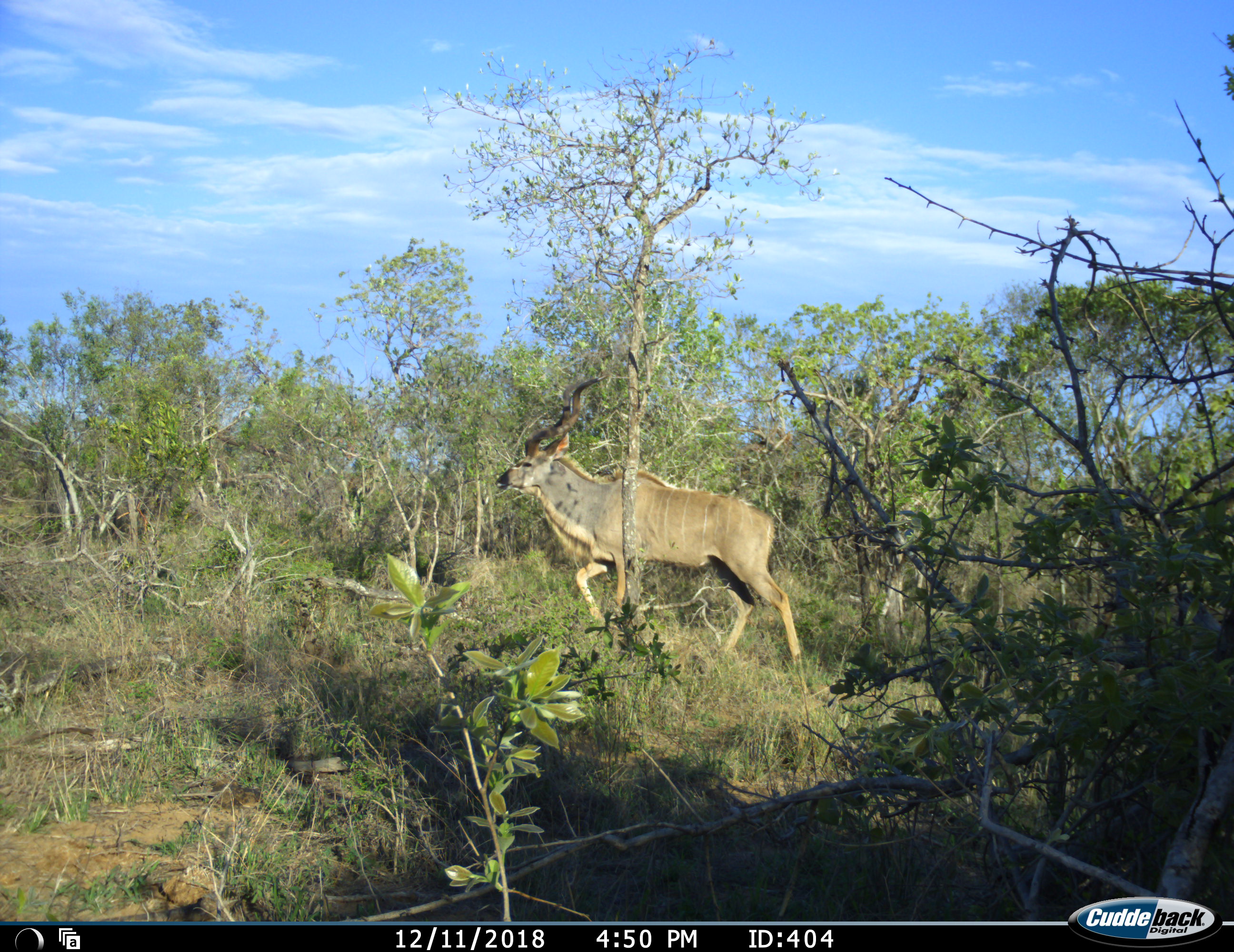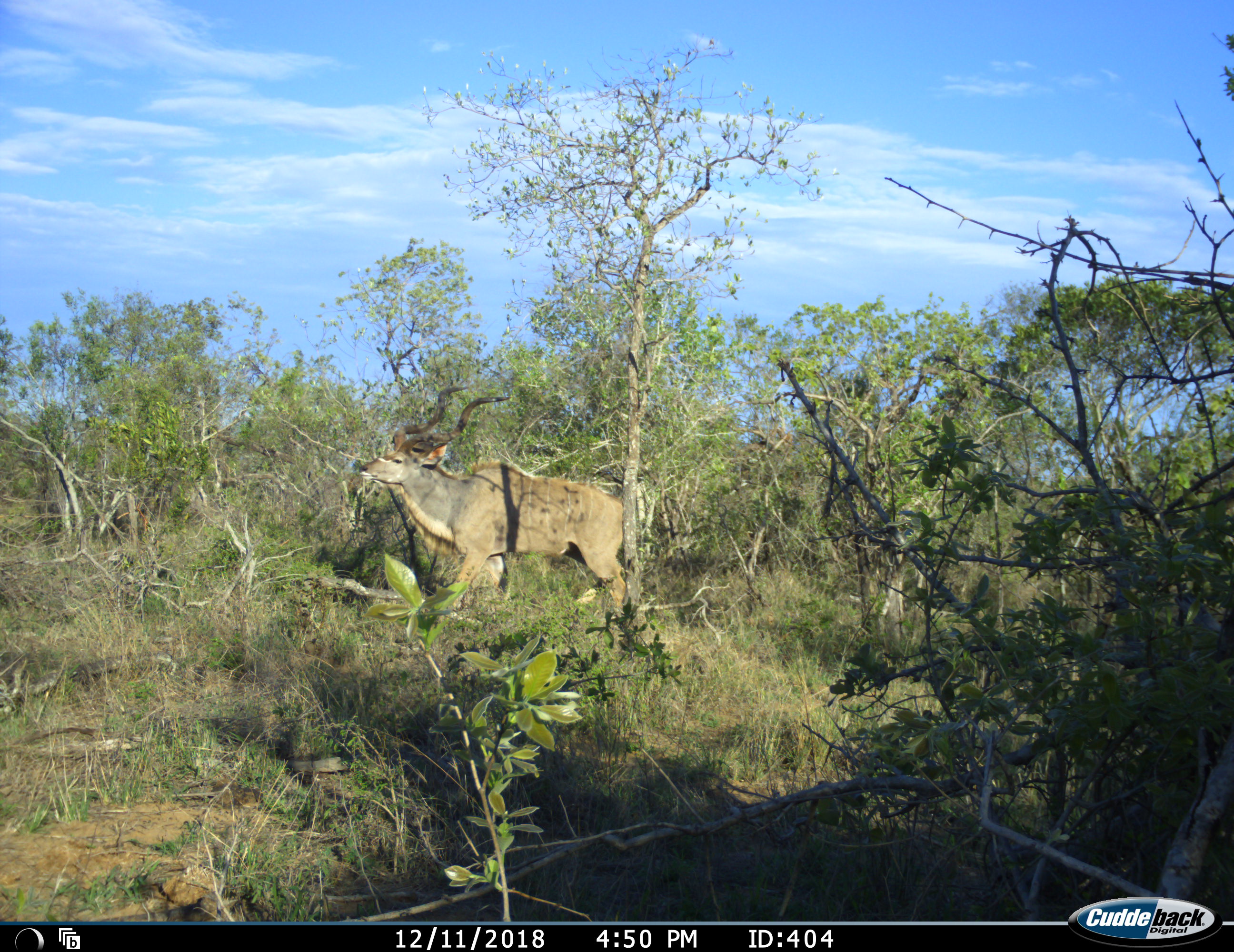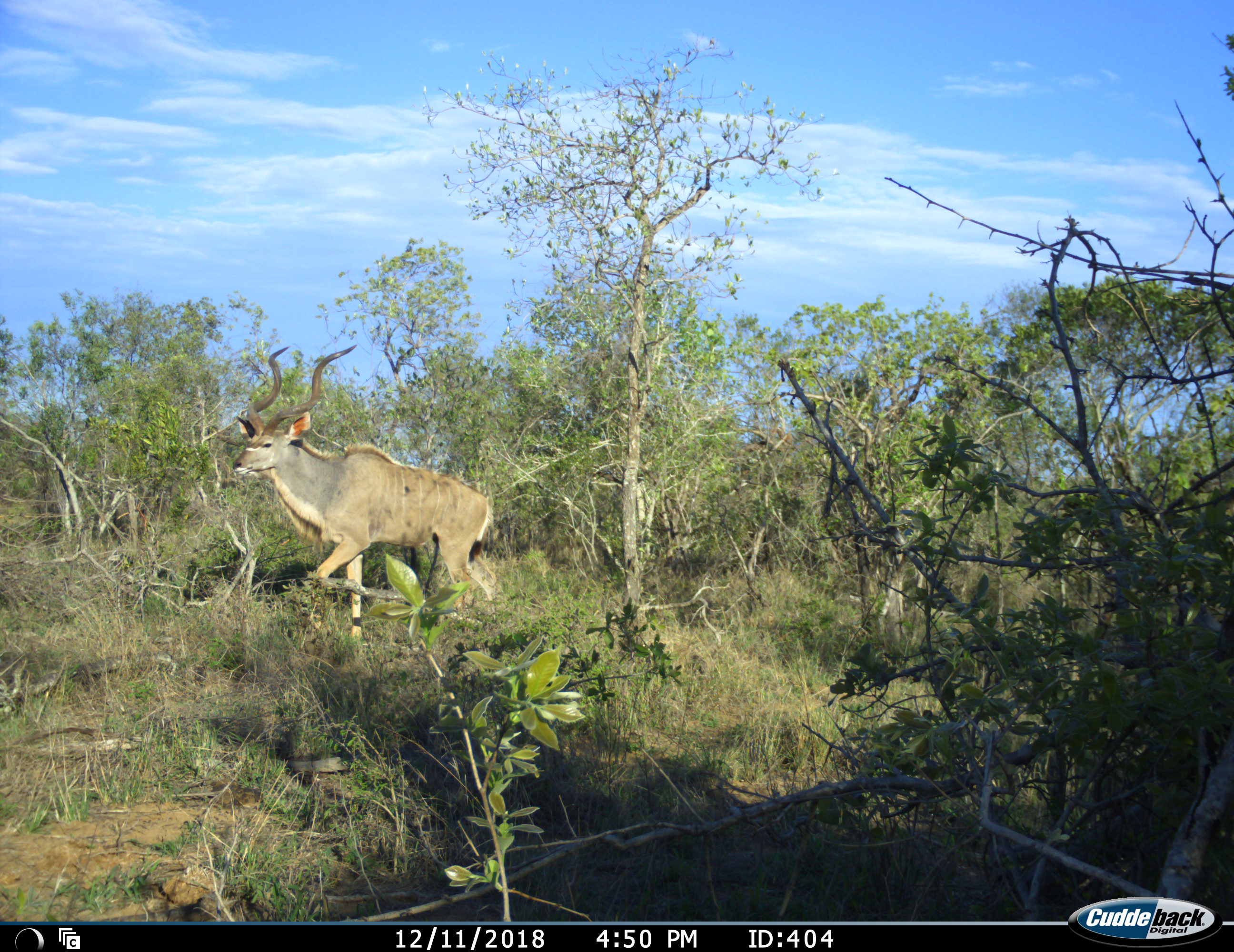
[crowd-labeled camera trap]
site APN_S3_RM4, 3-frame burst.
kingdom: Animalia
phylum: Chordata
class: Mammalia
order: Artiodactyla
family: Bovidae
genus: Tragelaphus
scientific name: Tragelaphus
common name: kudu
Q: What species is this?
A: Kudu (Tragelaphus).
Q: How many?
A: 1.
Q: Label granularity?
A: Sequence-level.